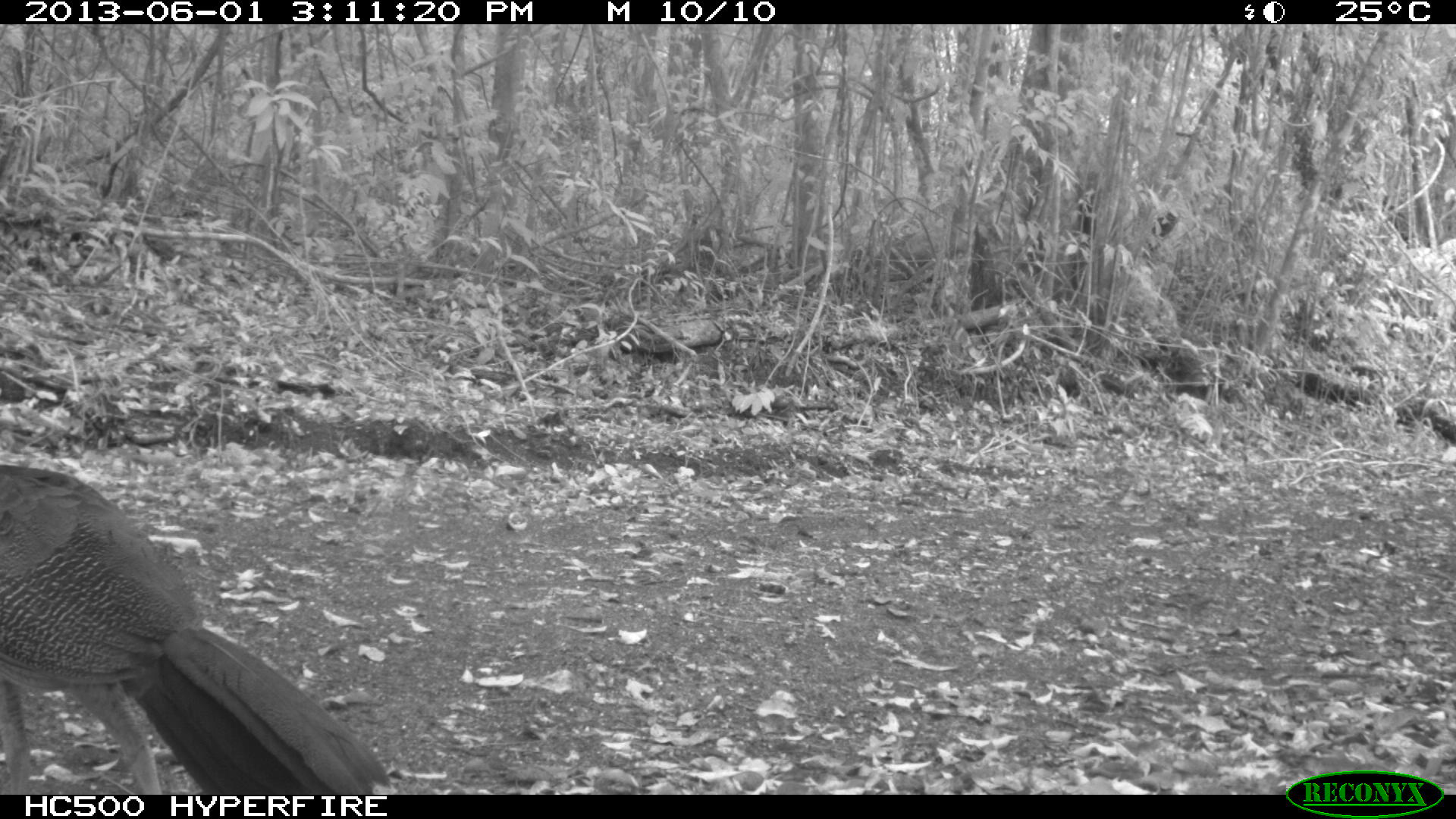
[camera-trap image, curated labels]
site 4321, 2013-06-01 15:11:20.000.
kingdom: Animalia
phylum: Chordata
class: Aves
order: Galliformes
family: Cracidae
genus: Crax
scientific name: Crax rubra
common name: great curassow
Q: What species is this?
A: Crax rubra (great curassow).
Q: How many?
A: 1.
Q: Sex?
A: Female.